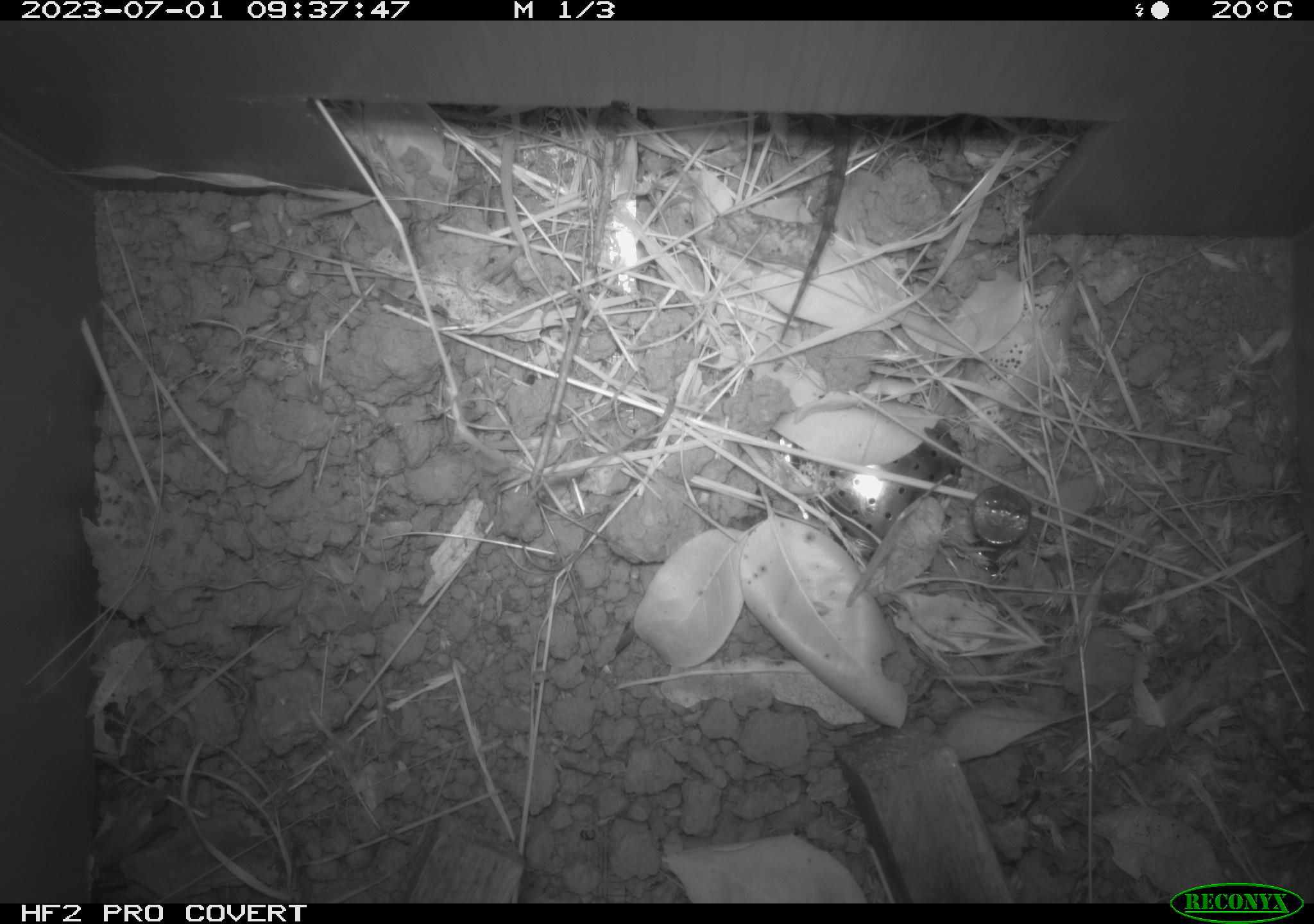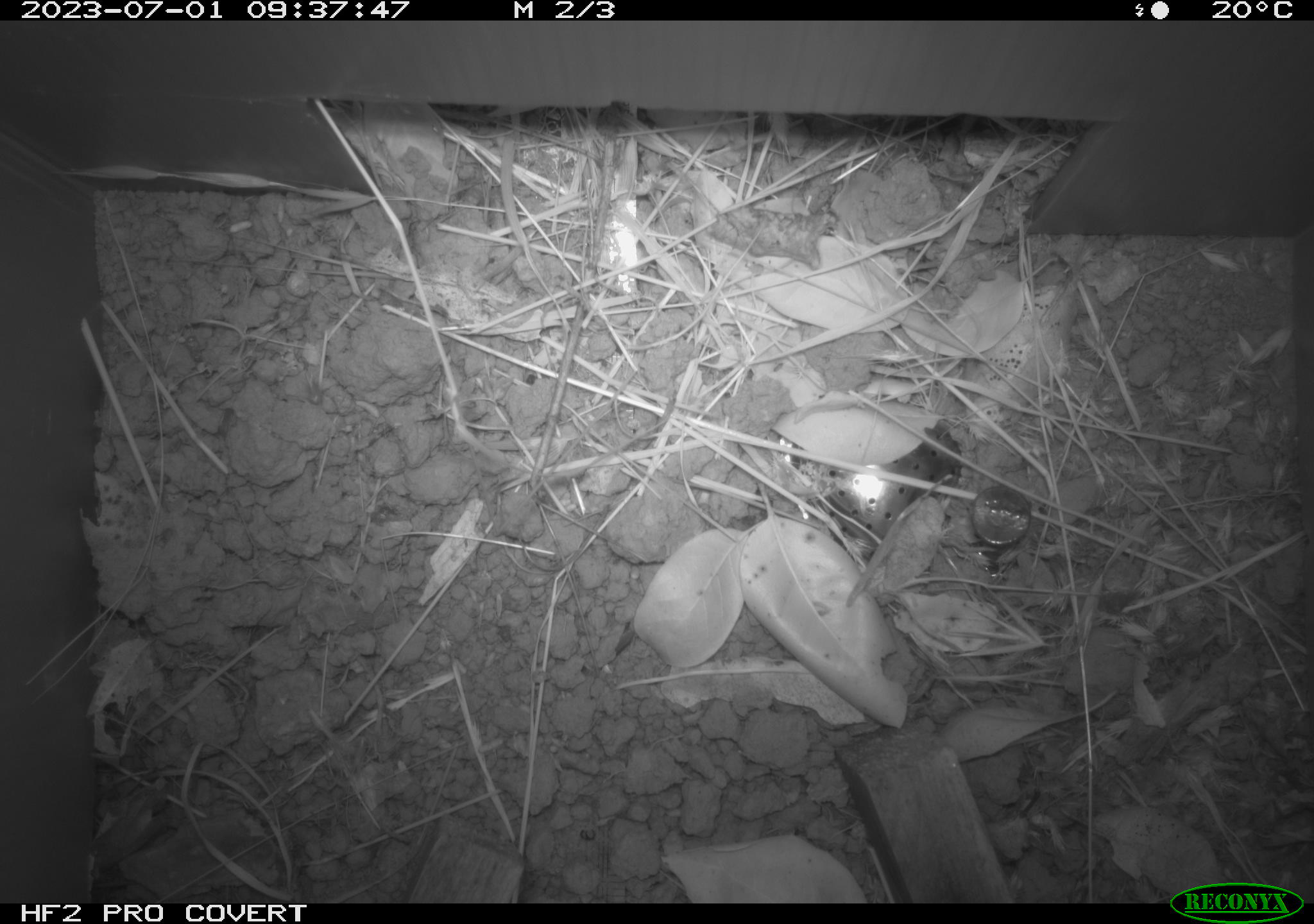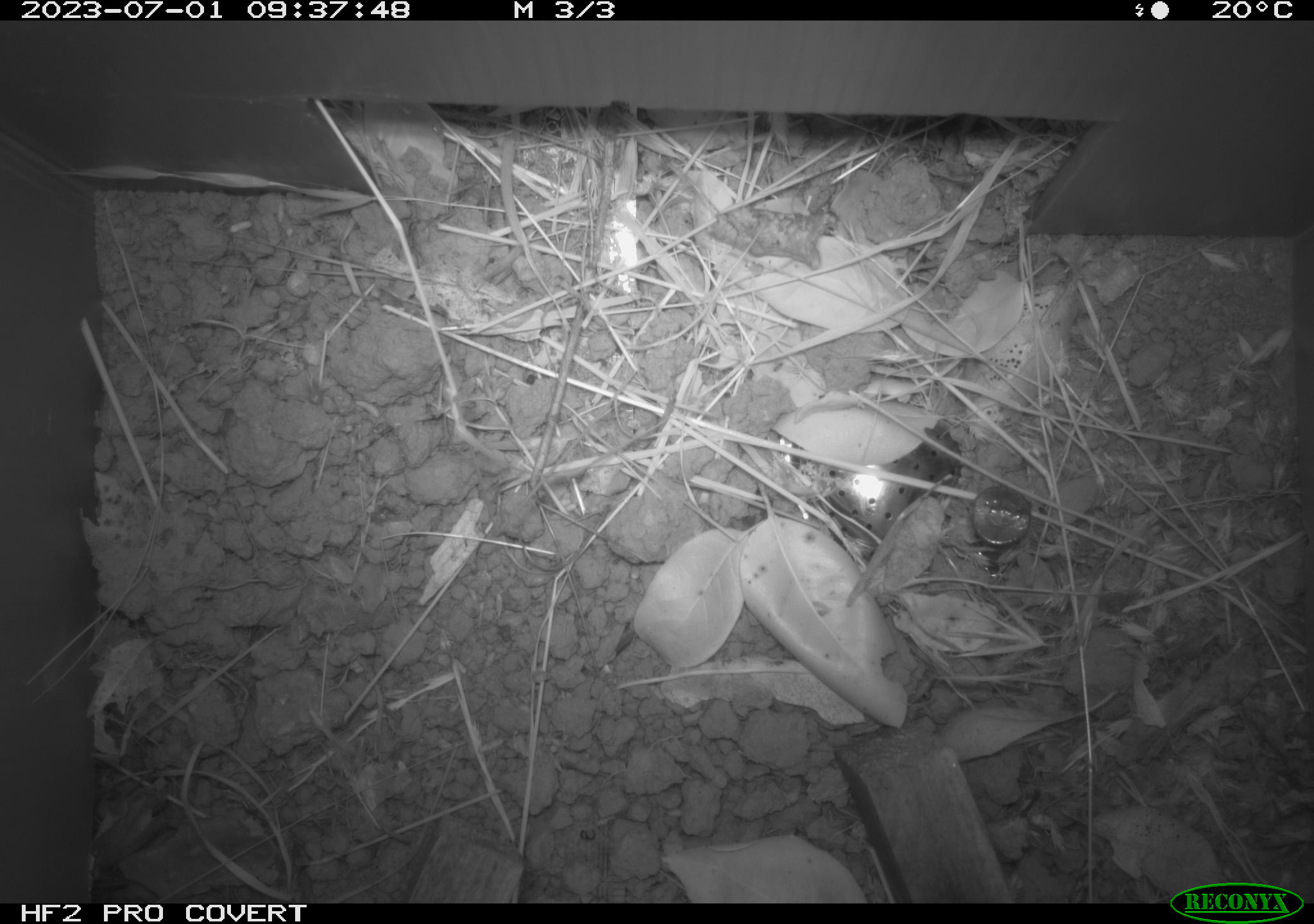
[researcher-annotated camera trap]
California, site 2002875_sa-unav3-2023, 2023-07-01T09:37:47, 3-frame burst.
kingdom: Animalia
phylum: Chordata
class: Mammalia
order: Rodentia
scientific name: Rodentia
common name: mouse species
Mouse species (Rodentia).